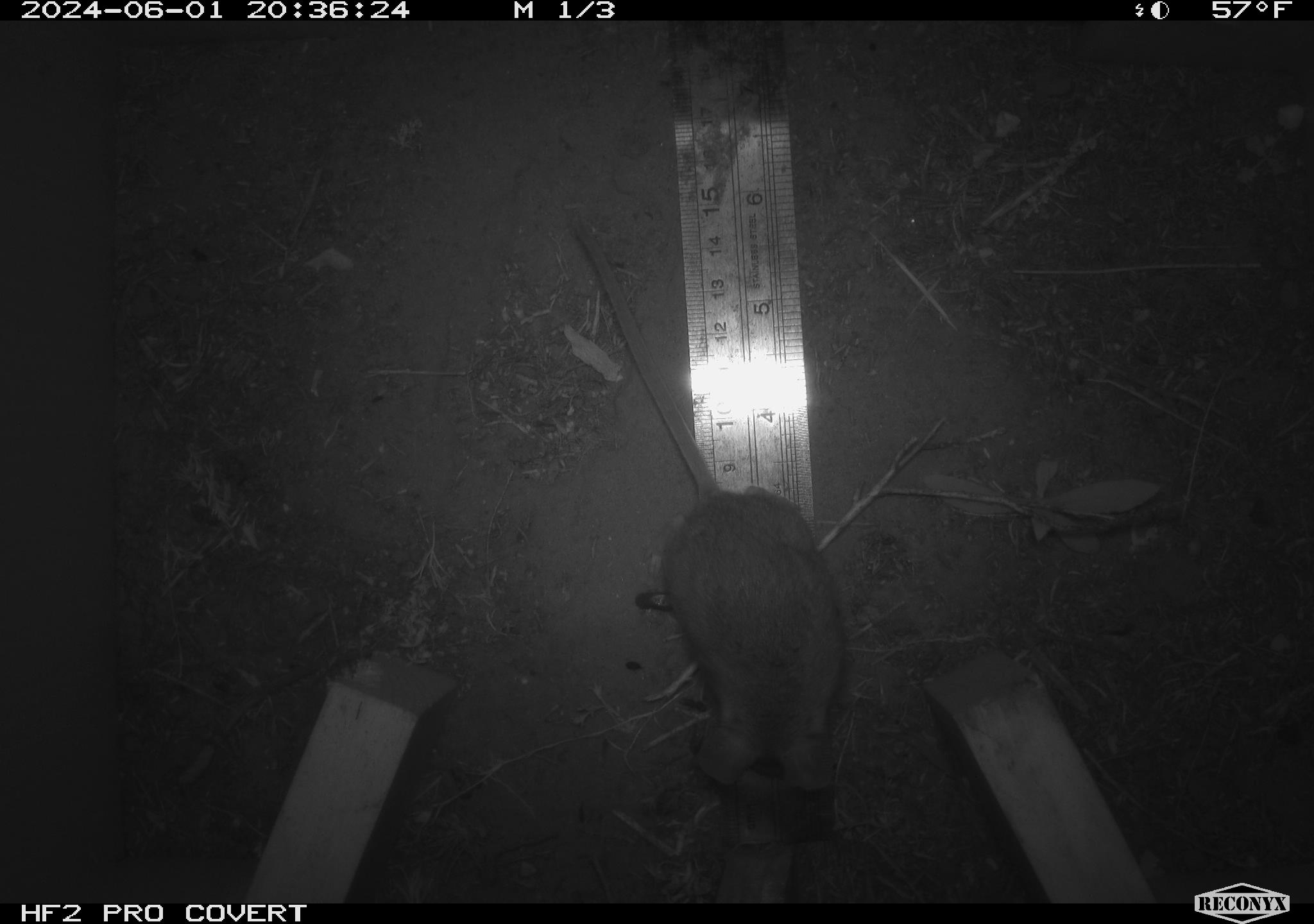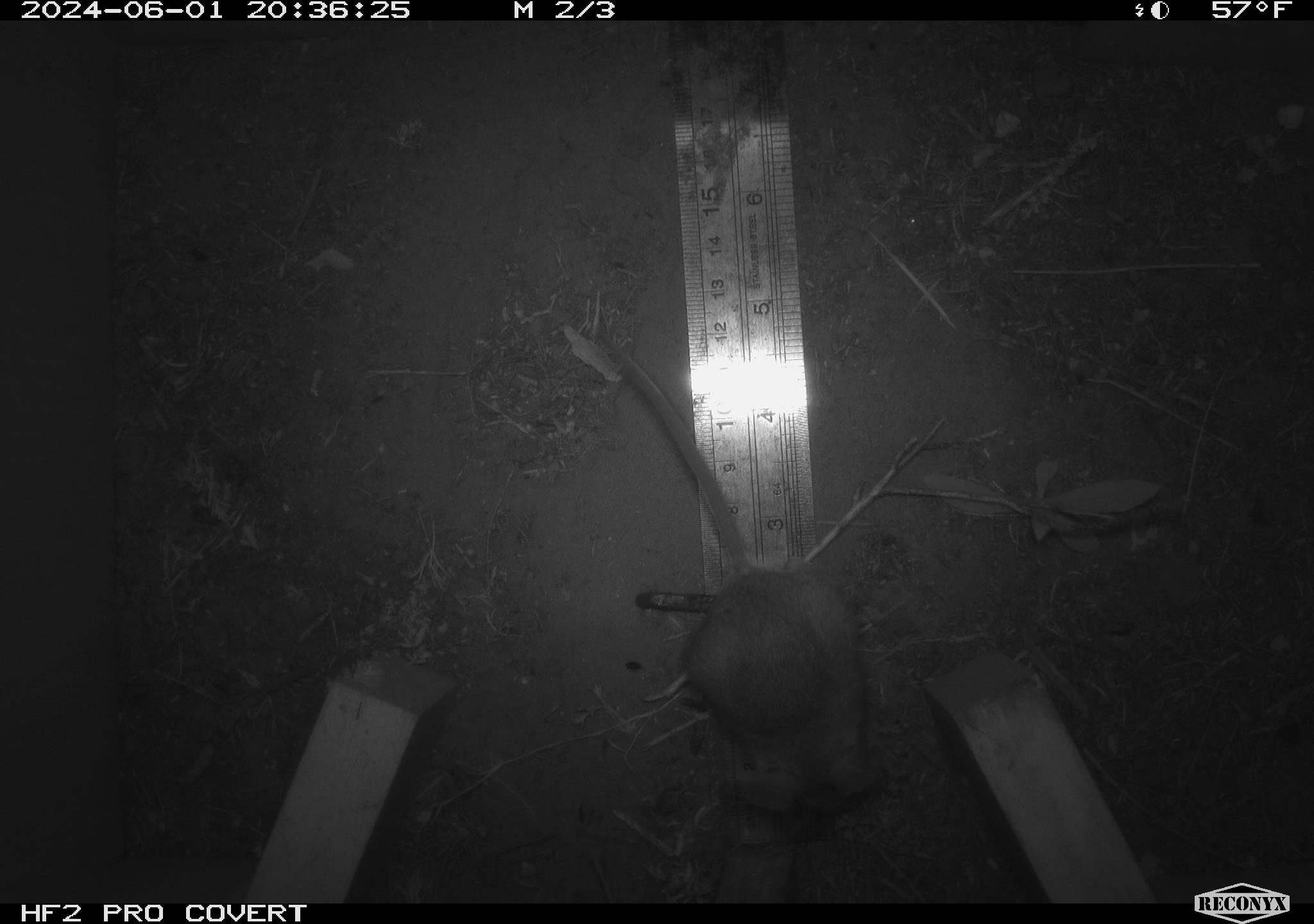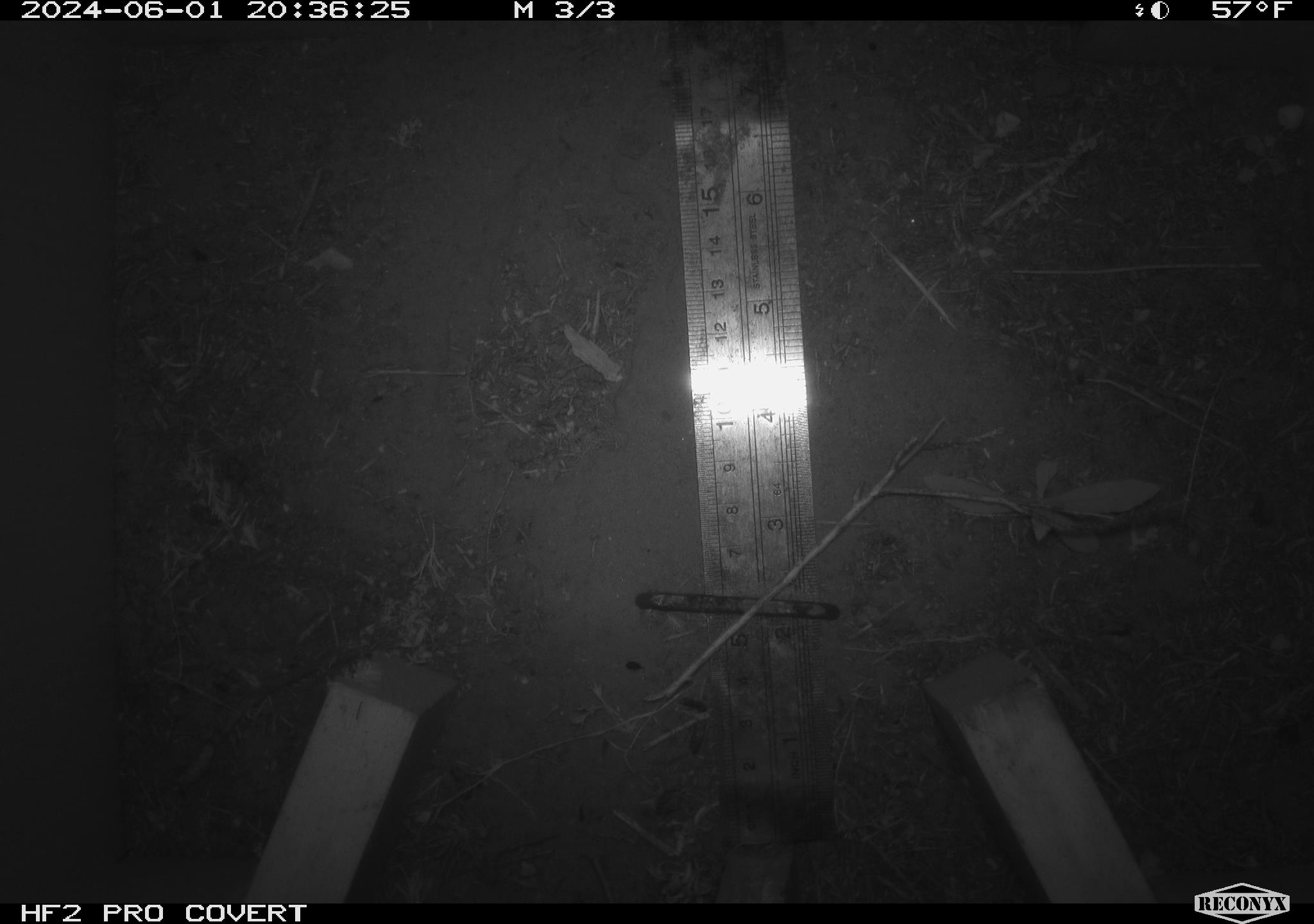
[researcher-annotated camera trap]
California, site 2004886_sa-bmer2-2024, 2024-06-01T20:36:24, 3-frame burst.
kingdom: Animalia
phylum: Chordata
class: Mammalia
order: Rodentia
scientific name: Rodentia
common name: mouse species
Mouse species (Rodentia).